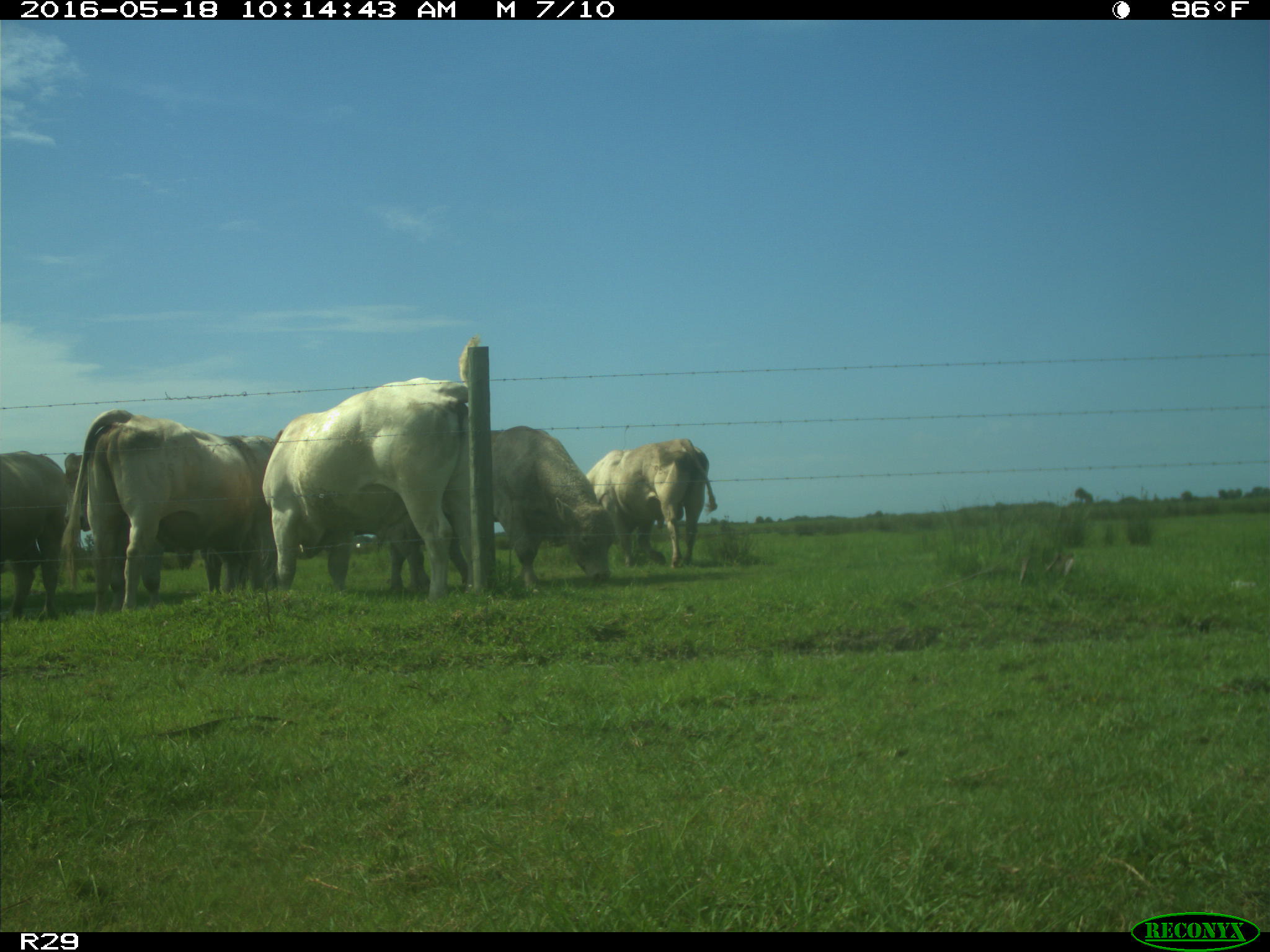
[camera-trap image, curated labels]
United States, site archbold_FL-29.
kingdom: Animalia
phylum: Chordata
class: Mammalia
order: Artiodactyla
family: Bovidae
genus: Bos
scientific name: Bos taurus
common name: domestic cow